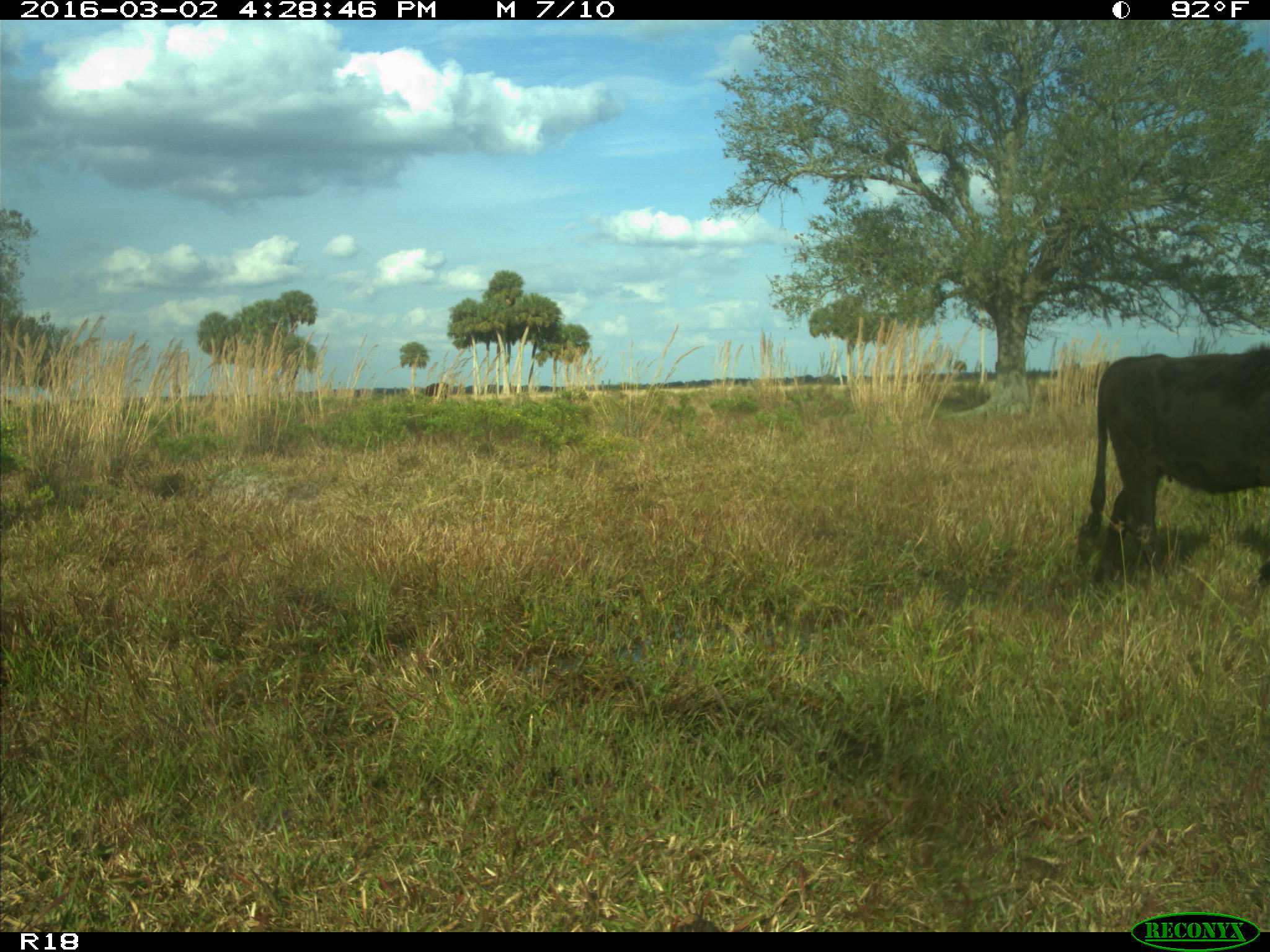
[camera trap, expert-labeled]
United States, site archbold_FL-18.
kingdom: Animalia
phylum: Chordata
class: Mammalia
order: Artiodactyla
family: Bovidae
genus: Bos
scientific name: Bos taurus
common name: domestic cow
Bos taurus (domestic cow).